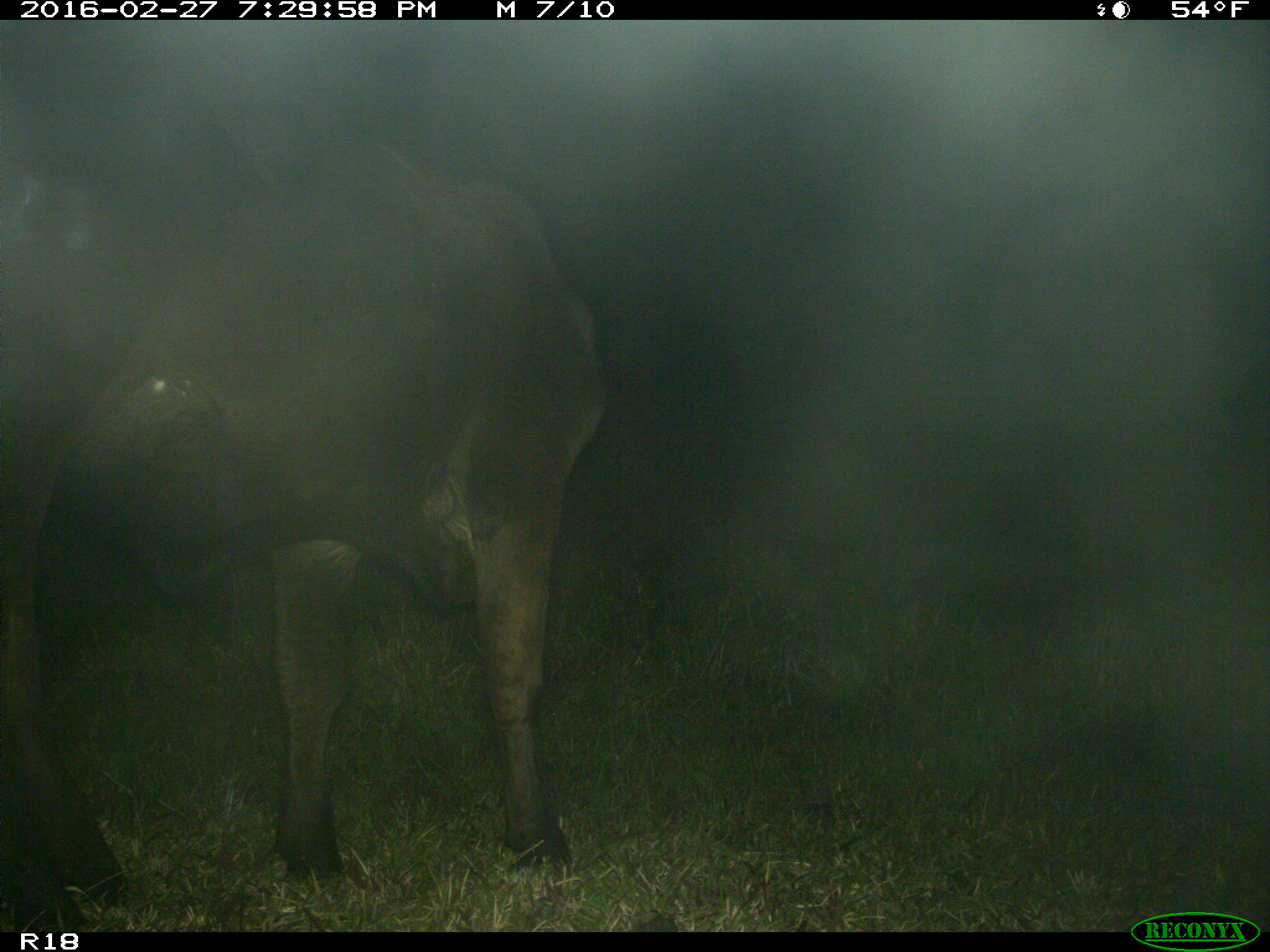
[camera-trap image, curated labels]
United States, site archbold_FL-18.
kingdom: Animalia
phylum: Chordata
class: Mammalia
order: Artiodactyla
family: Bovidae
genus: Bos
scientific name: Bos taurus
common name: domestic cow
Bos taurus (domestic cow).